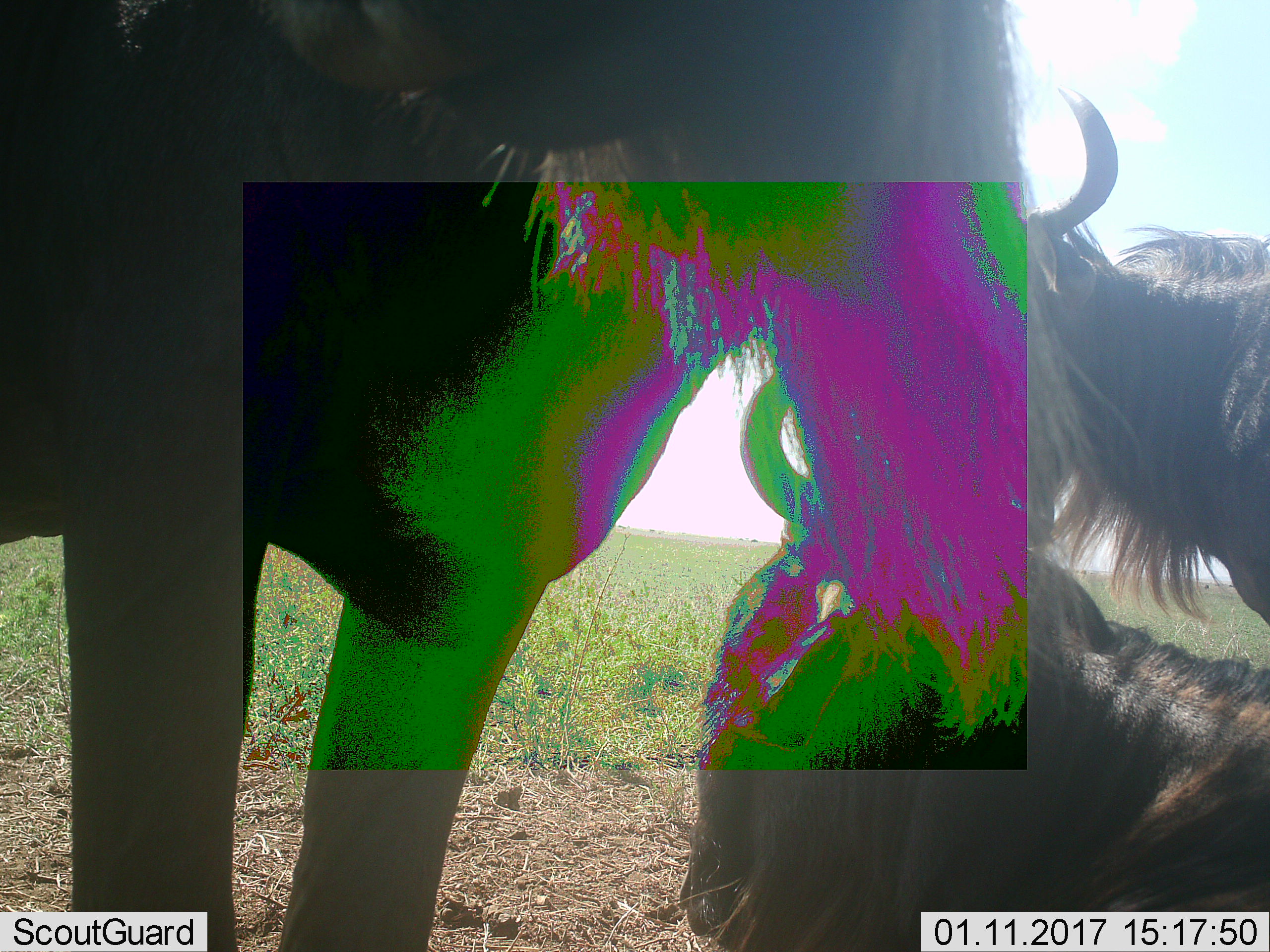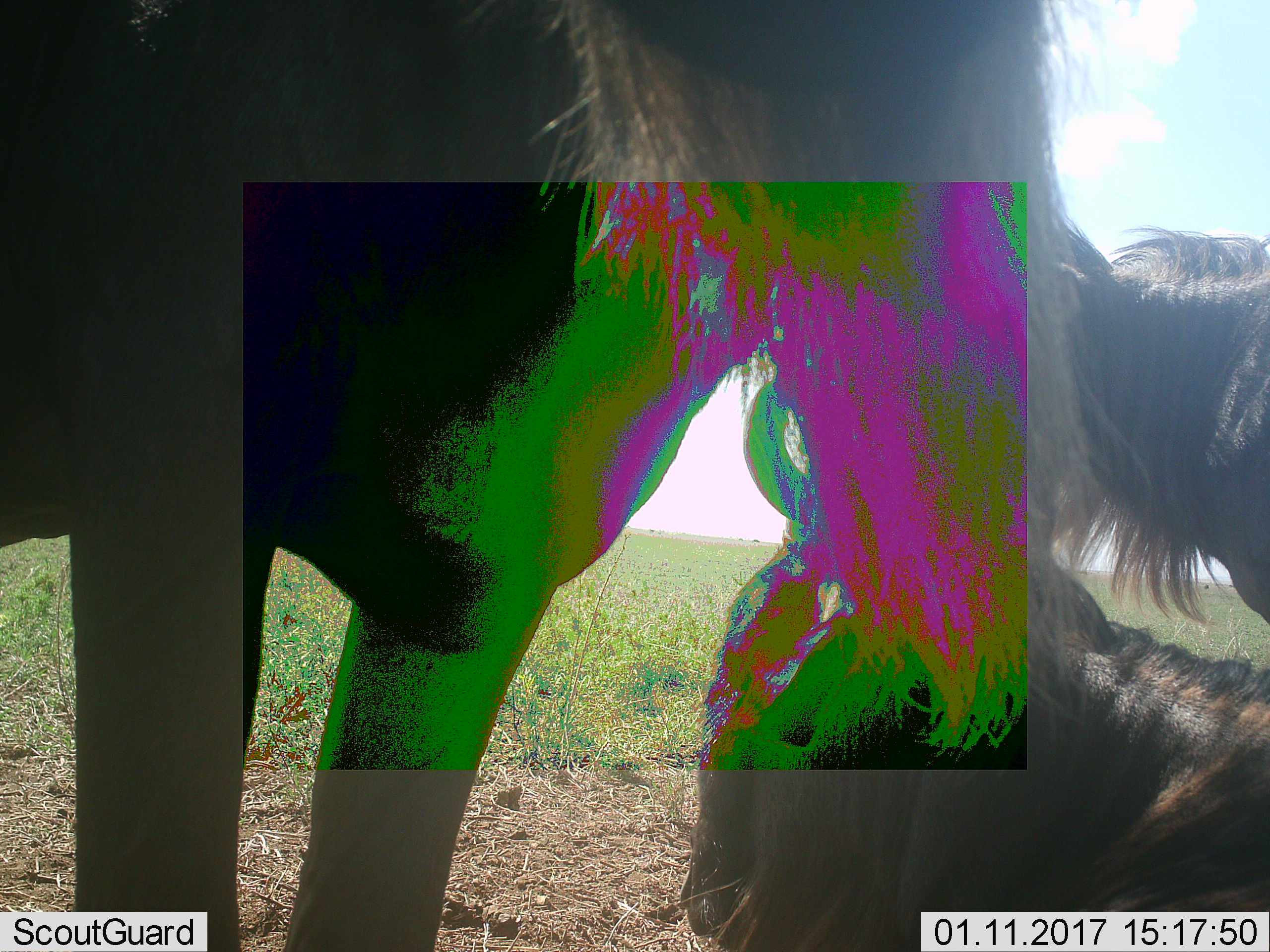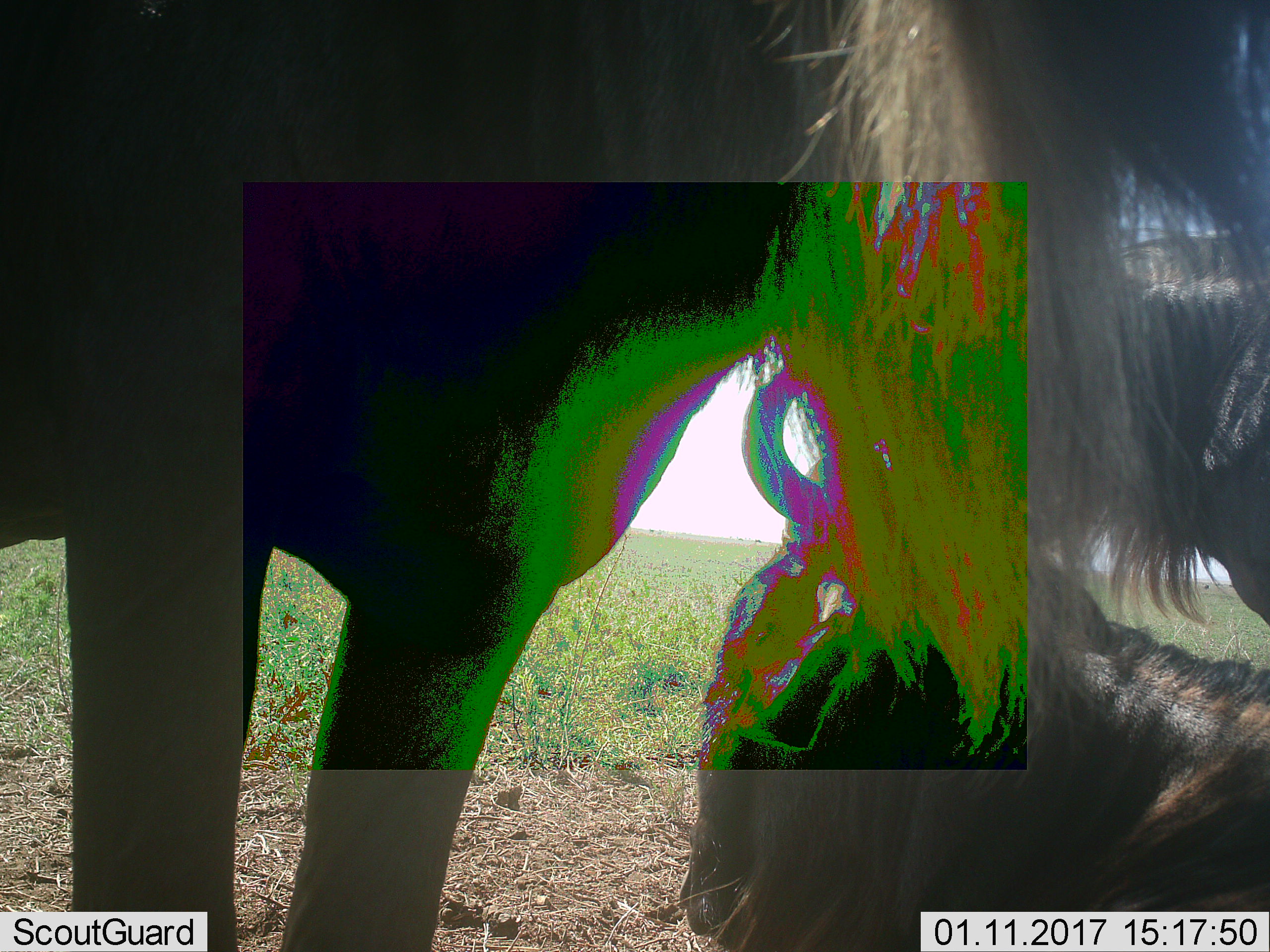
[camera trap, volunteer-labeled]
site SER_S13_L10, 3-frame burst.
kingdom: Animalia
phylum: Chordata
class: Mammalia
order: Artiodactyla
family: Bovidae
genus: Connochaetes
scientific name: Connochaetes taurinus taurinus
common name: blue wildebeest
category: wildebeestblue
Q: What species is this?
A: Wildebeestblue (blue wildebeest) (Connochaetes taurinus taurinus).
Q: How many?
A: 3.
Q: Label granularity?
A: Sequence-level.